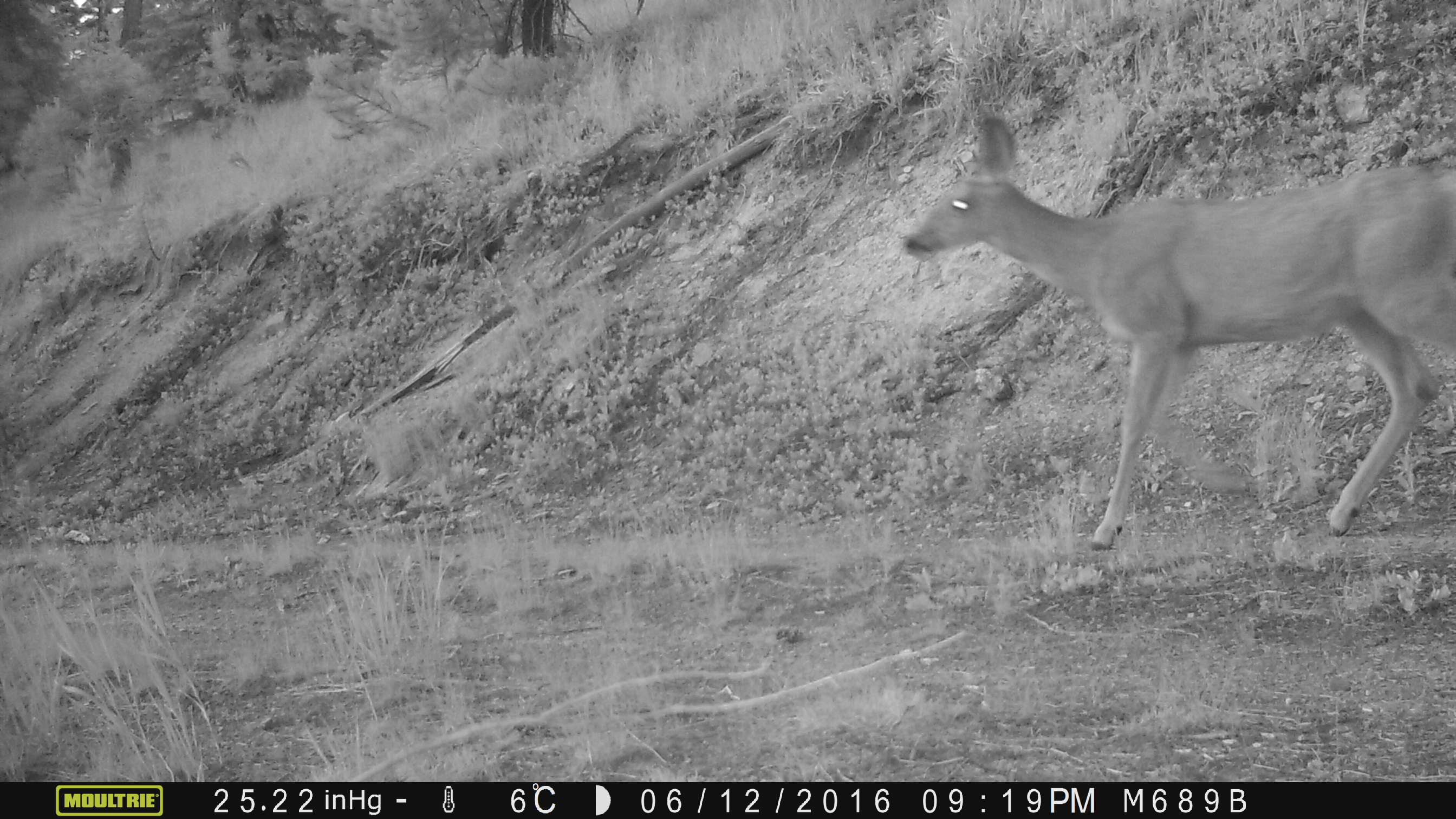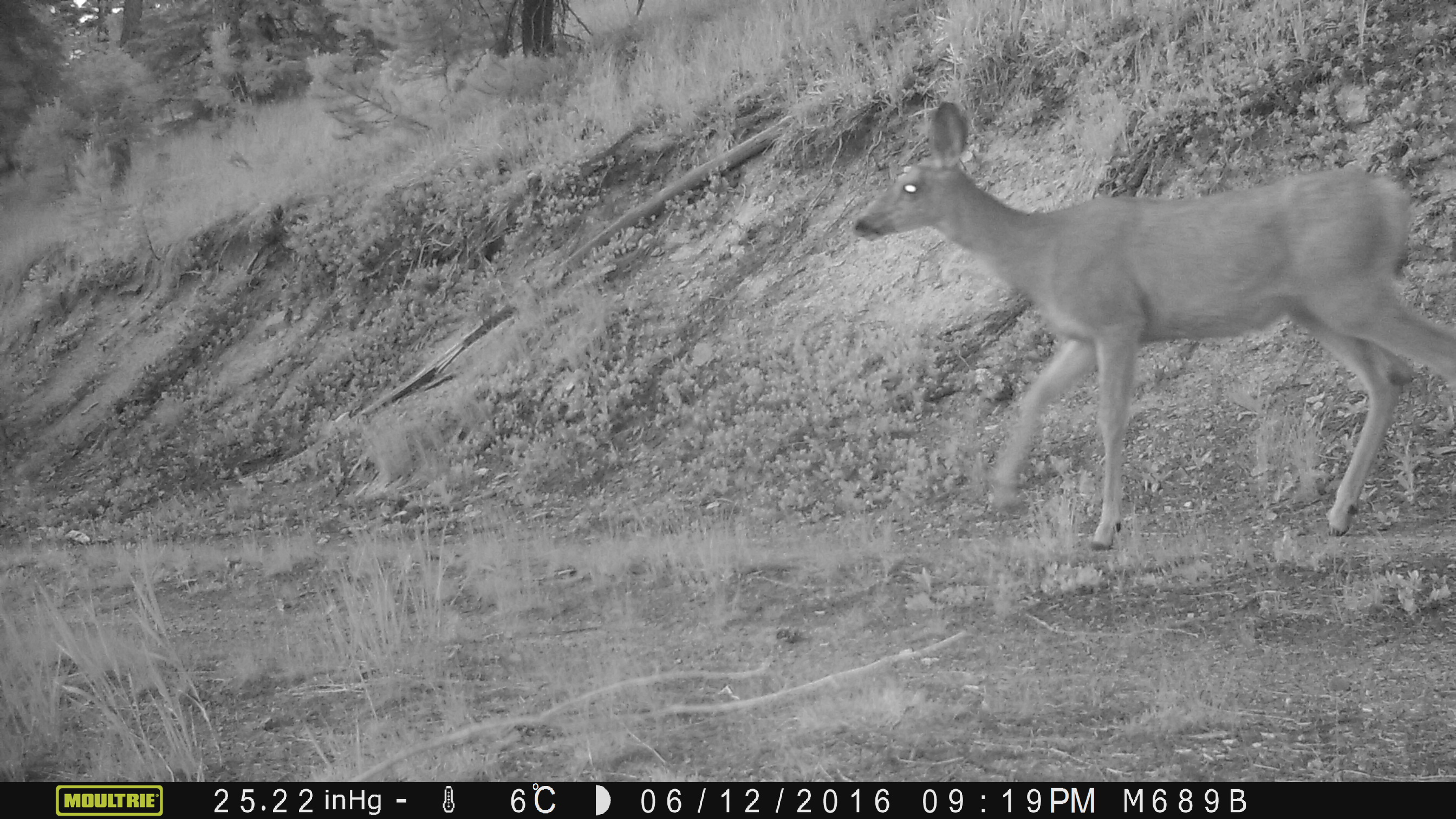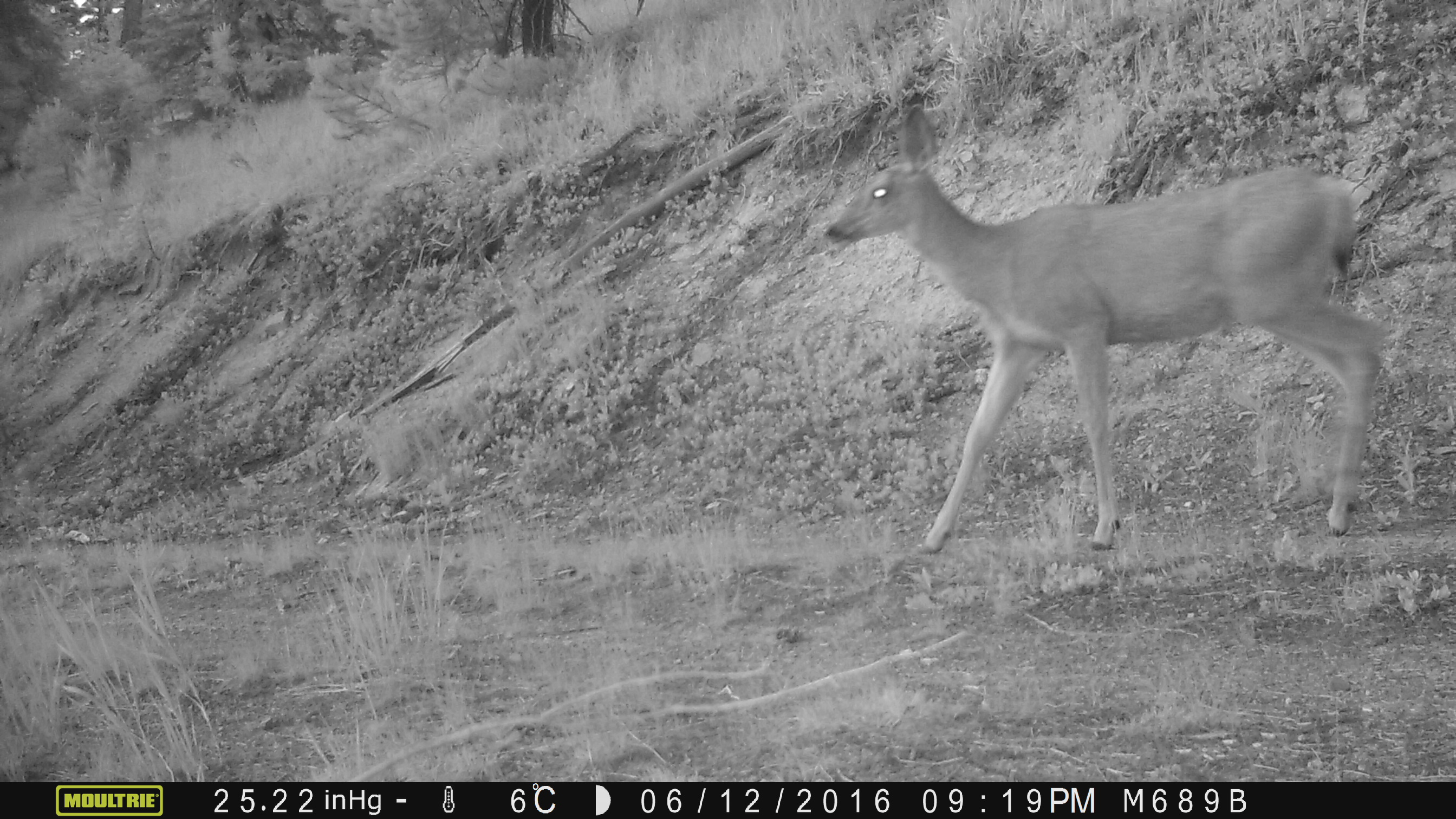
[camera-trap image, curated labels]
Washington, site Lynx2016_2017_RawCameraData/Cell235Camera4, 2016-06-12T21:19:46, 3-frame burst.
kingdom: Animalia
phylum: Chordata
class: Mammalia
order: Artiodactyla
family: Cervidae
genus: Odocoileus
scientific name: Odocoileus hemionus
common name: mule deer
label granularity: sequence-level